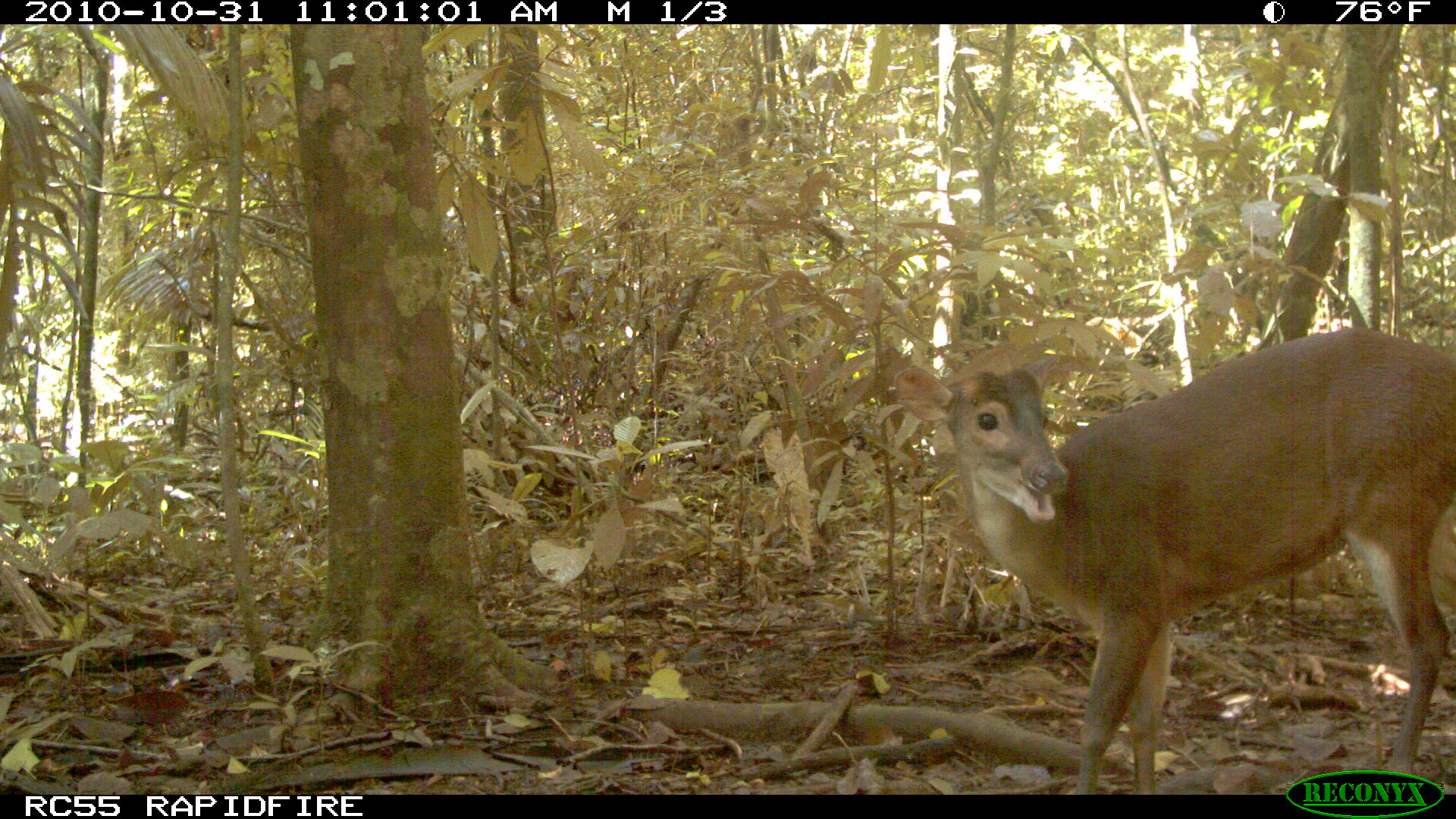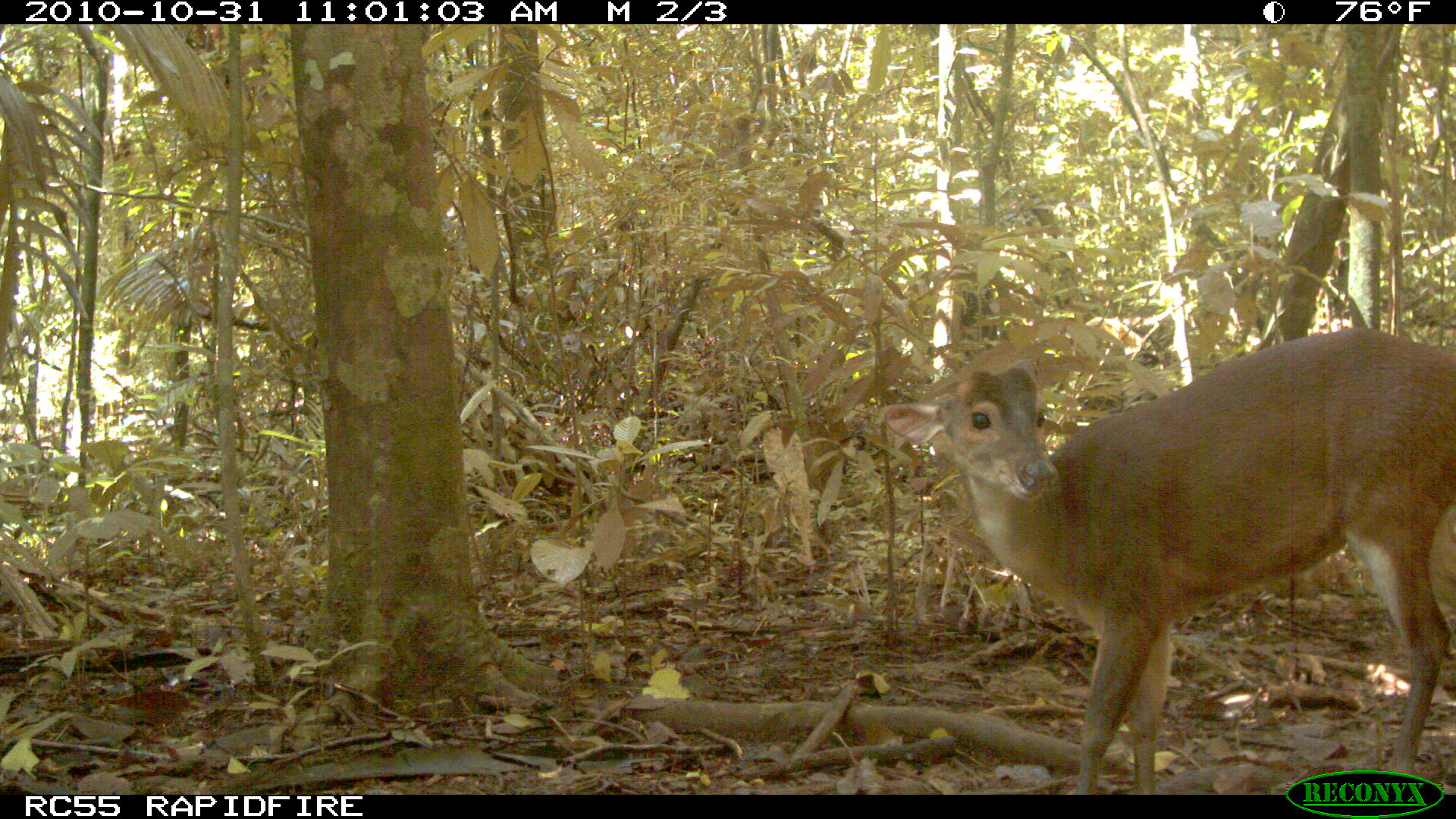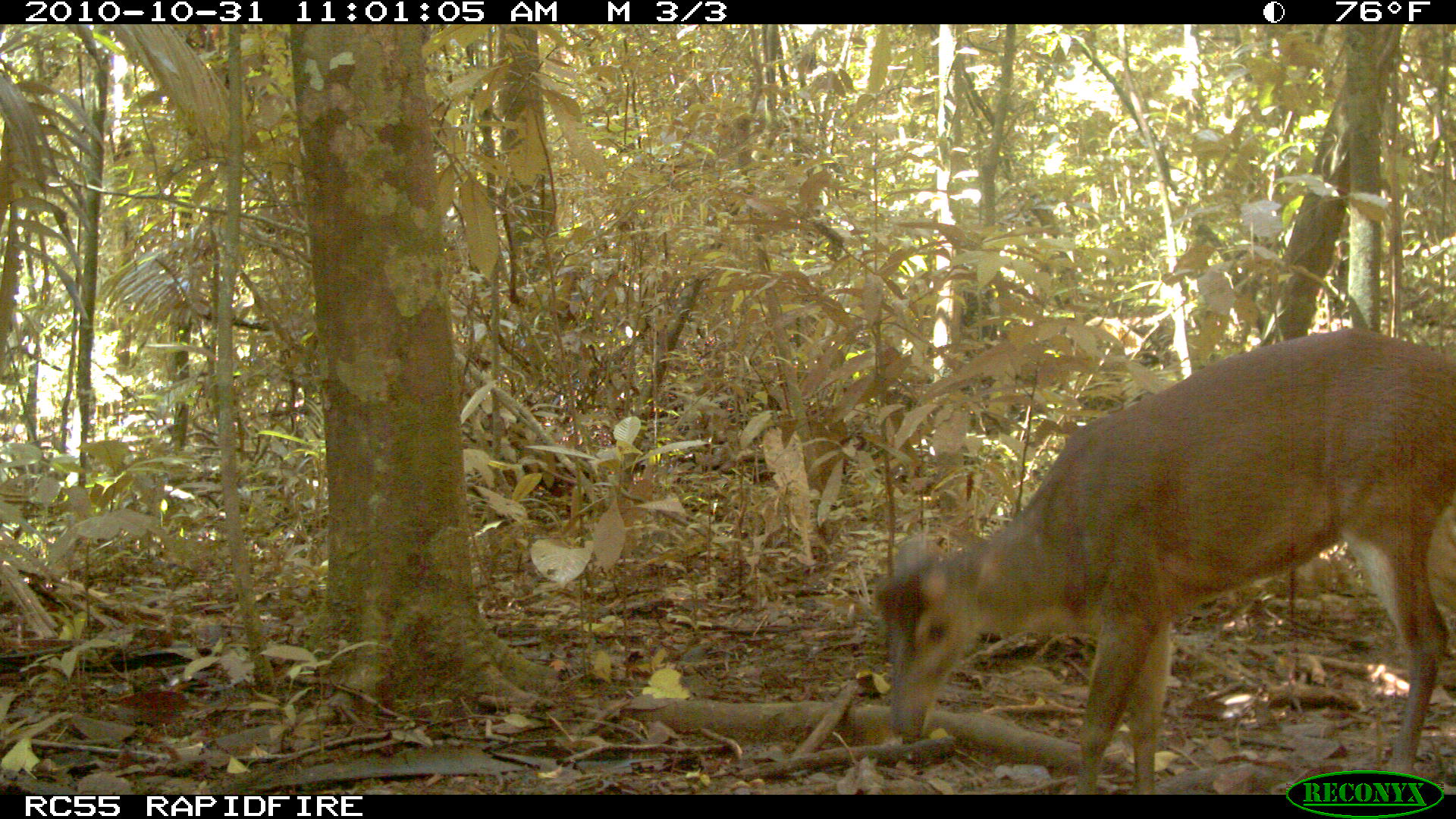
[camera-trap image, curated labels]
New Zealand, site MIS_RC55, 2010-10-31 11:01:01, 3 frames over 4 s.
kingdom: Animalia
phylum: Chordata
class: Mammalia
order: Artiodactyla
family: Cervidae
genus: Odocoileus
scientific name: Odocoileus virginianus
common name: white-tailed deer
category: white tailed deer